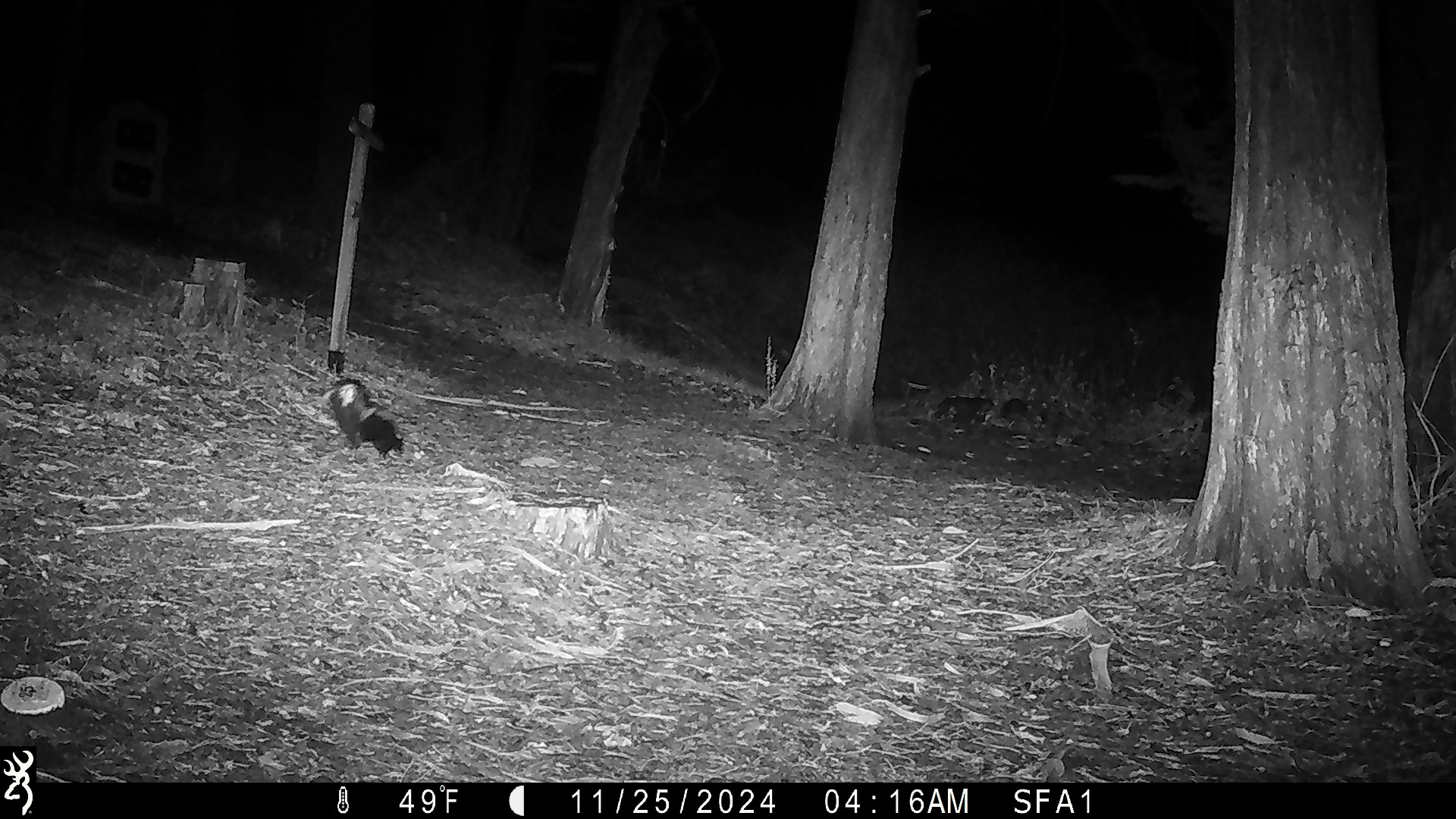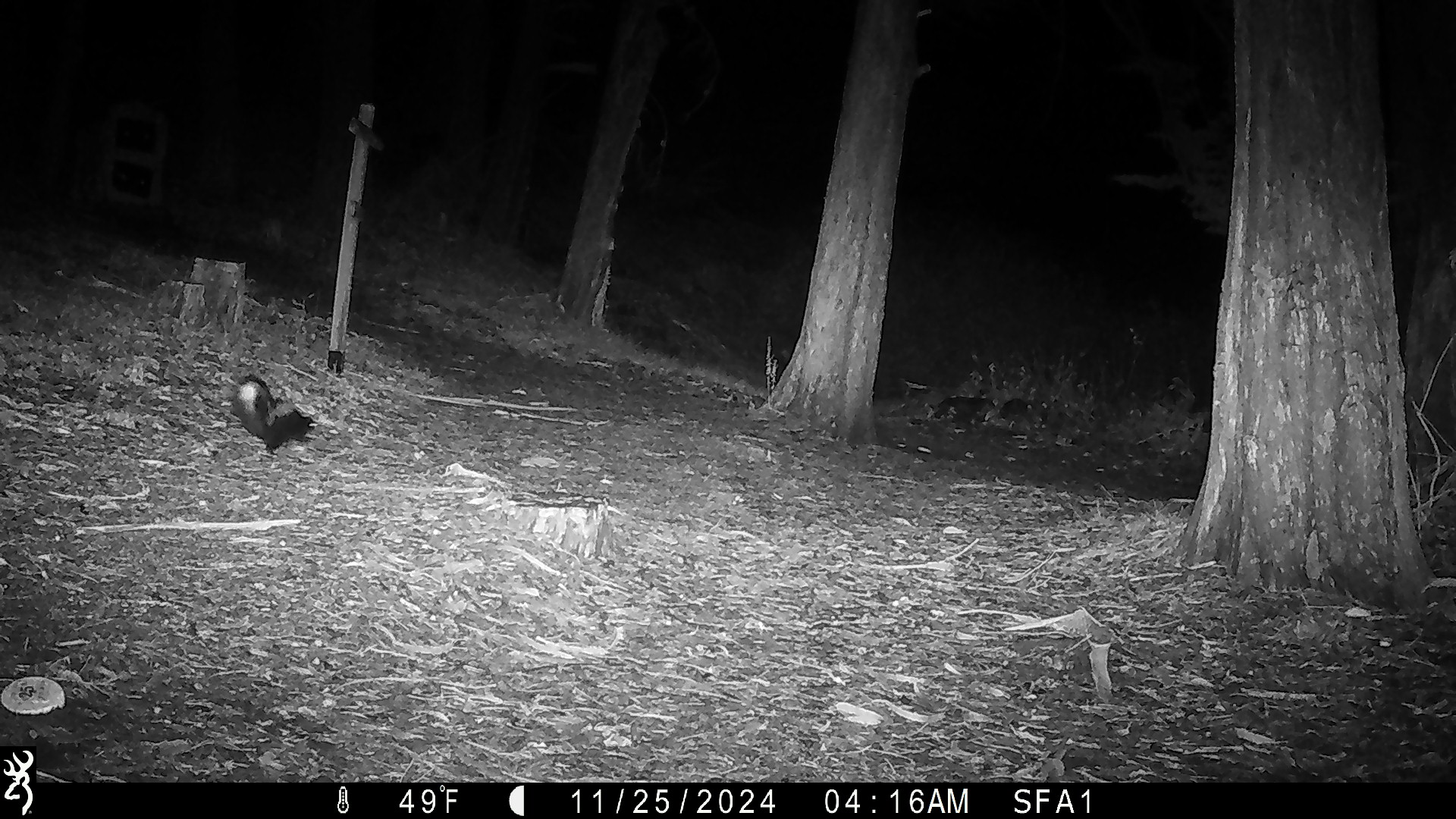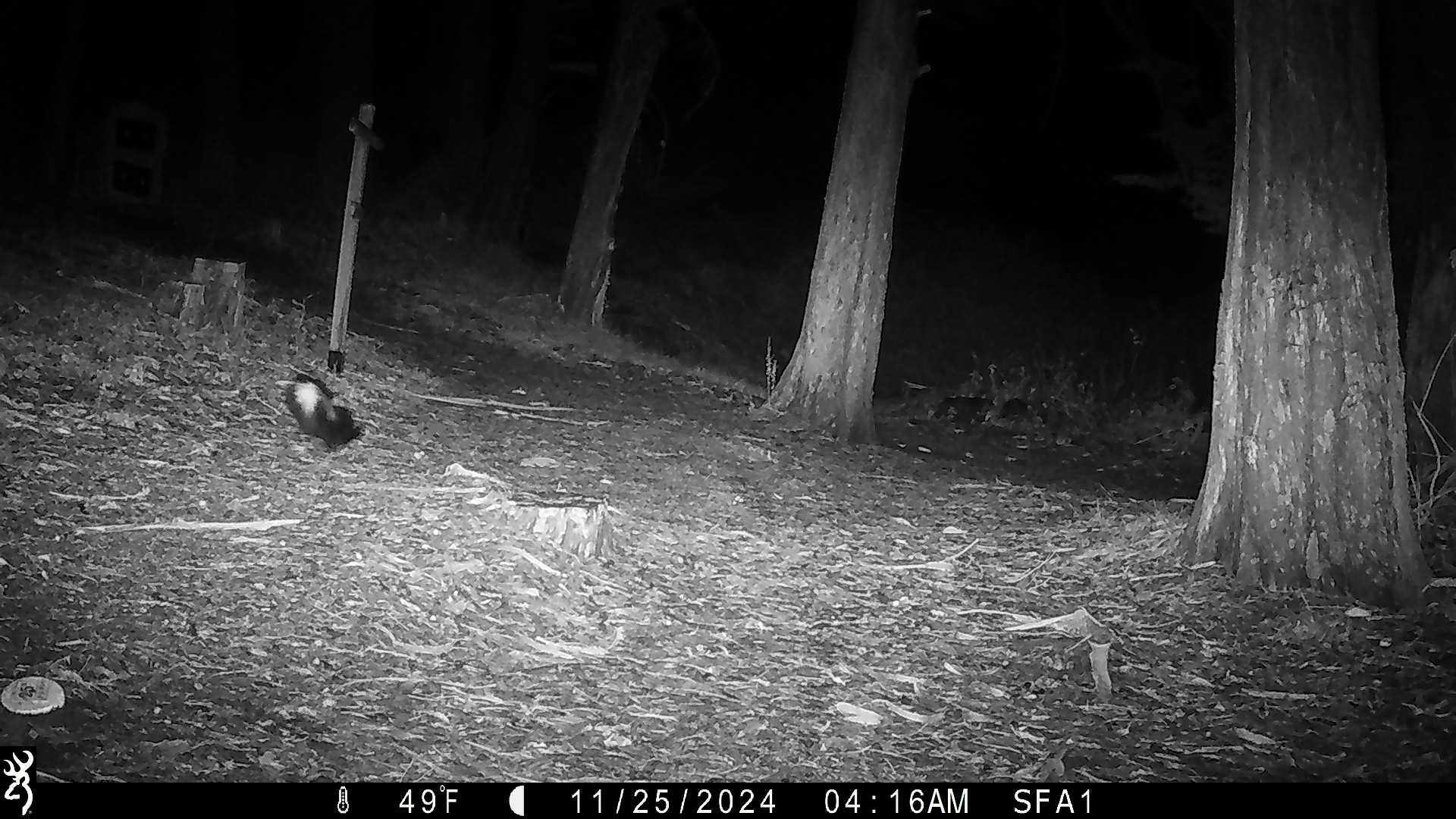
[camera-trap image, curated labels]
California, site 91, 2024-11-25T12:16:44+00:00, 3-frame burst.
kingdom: Animalia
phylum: Chordata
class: Mammalia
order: Carnivora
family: Mephitidae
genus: Mephitis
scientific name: Mephitis mephitis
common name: striped skunk